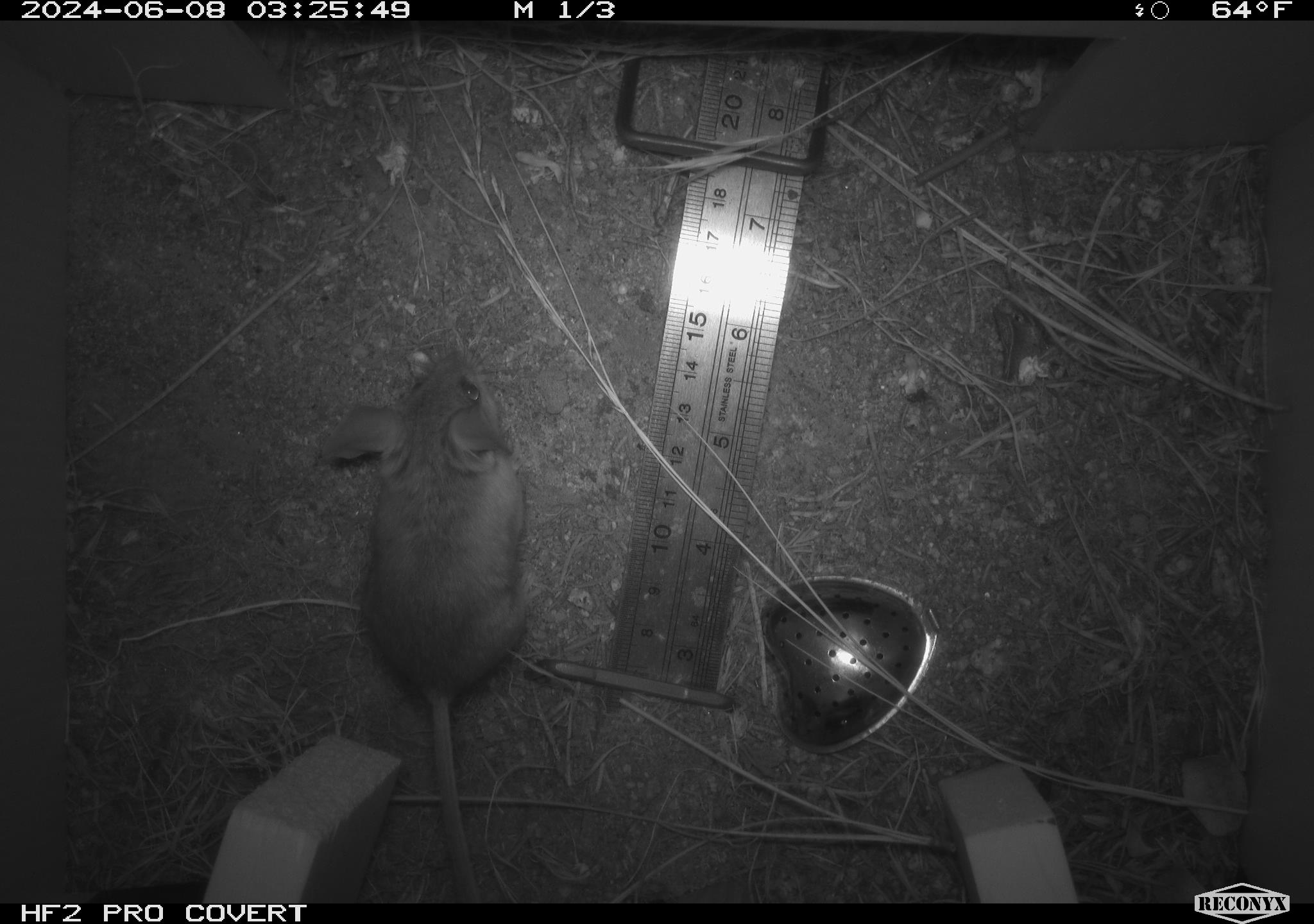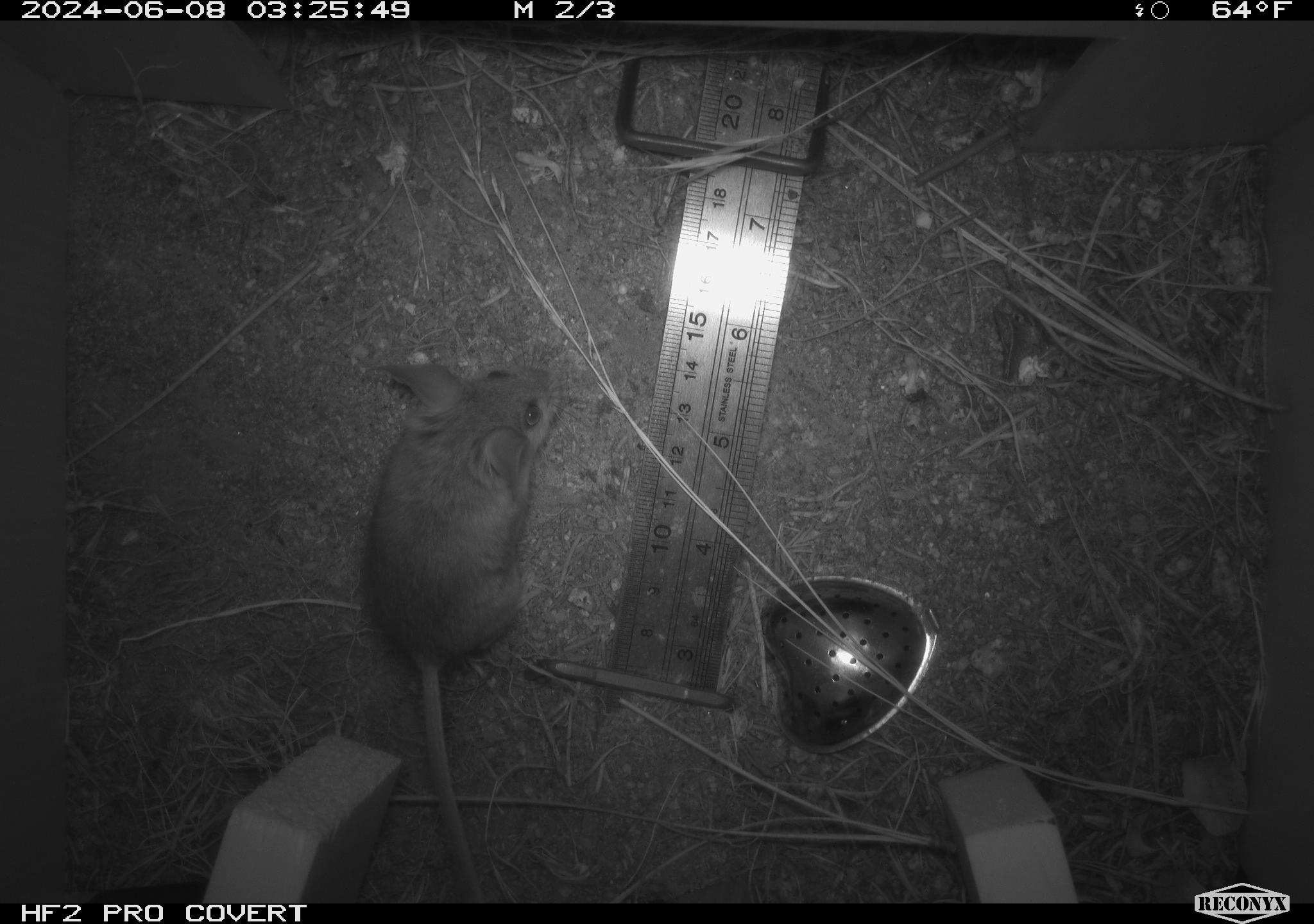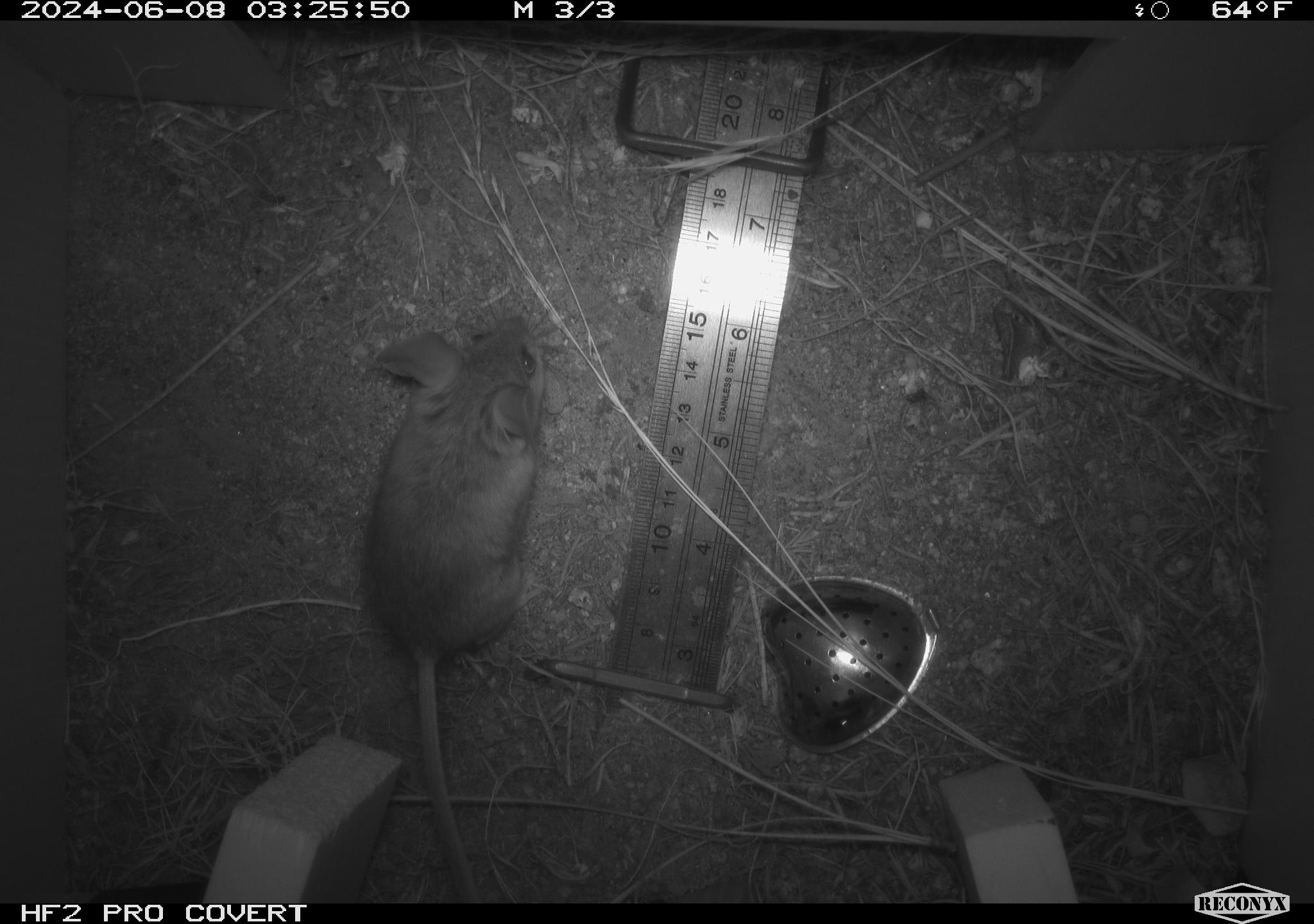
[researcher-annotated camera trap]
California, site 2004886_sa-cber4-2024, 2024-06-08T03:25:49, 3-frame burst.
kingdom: Animalia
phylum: Chordata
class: Mammalia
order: Rodentia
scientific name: Rodentia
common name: mouse species